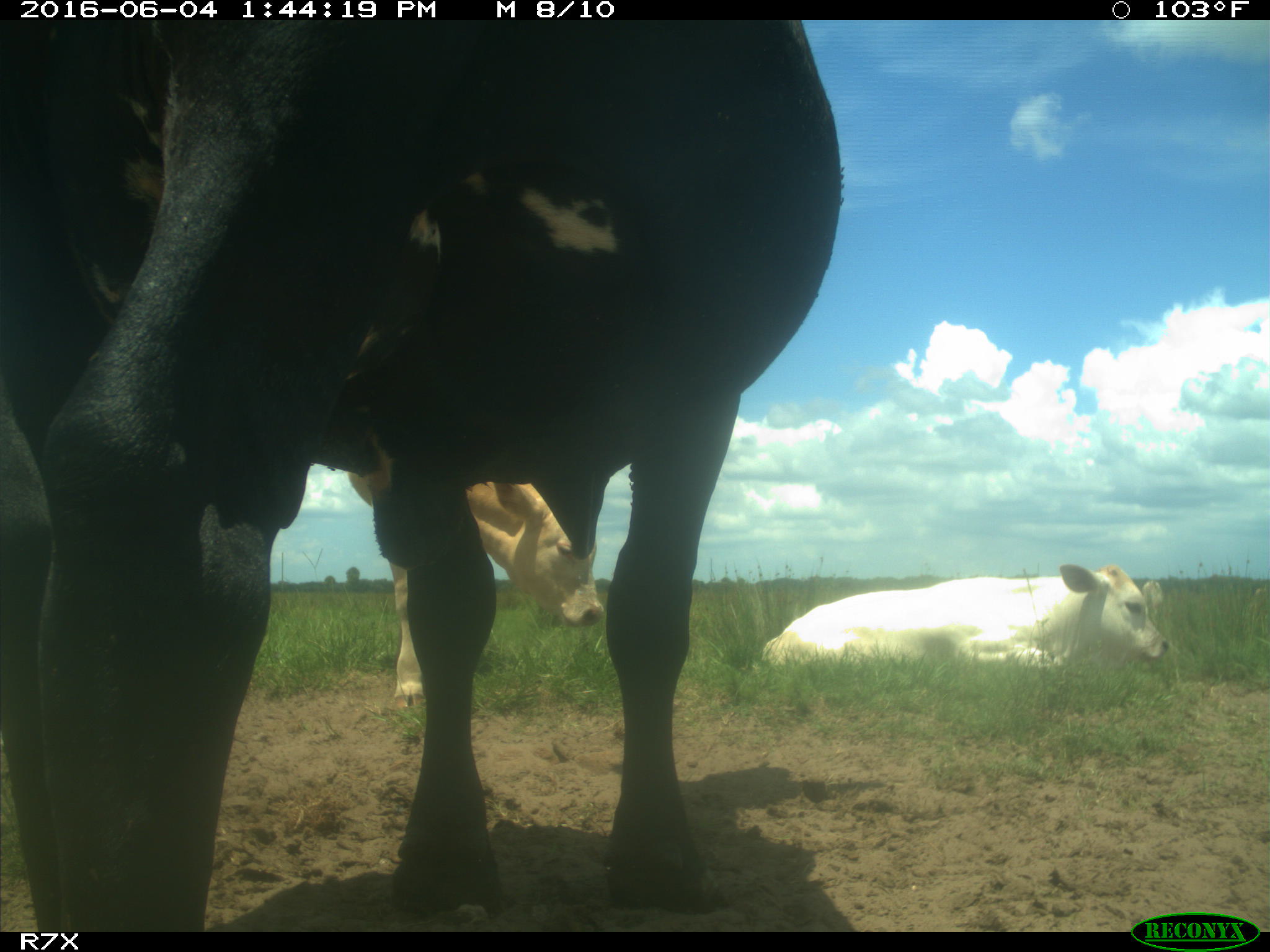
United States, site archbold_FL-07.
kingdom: Animalia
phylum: Chordata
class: Mammalia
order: Artiodactyla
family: Bovidae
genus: Bos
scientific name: Bos taurus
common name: domestic cow